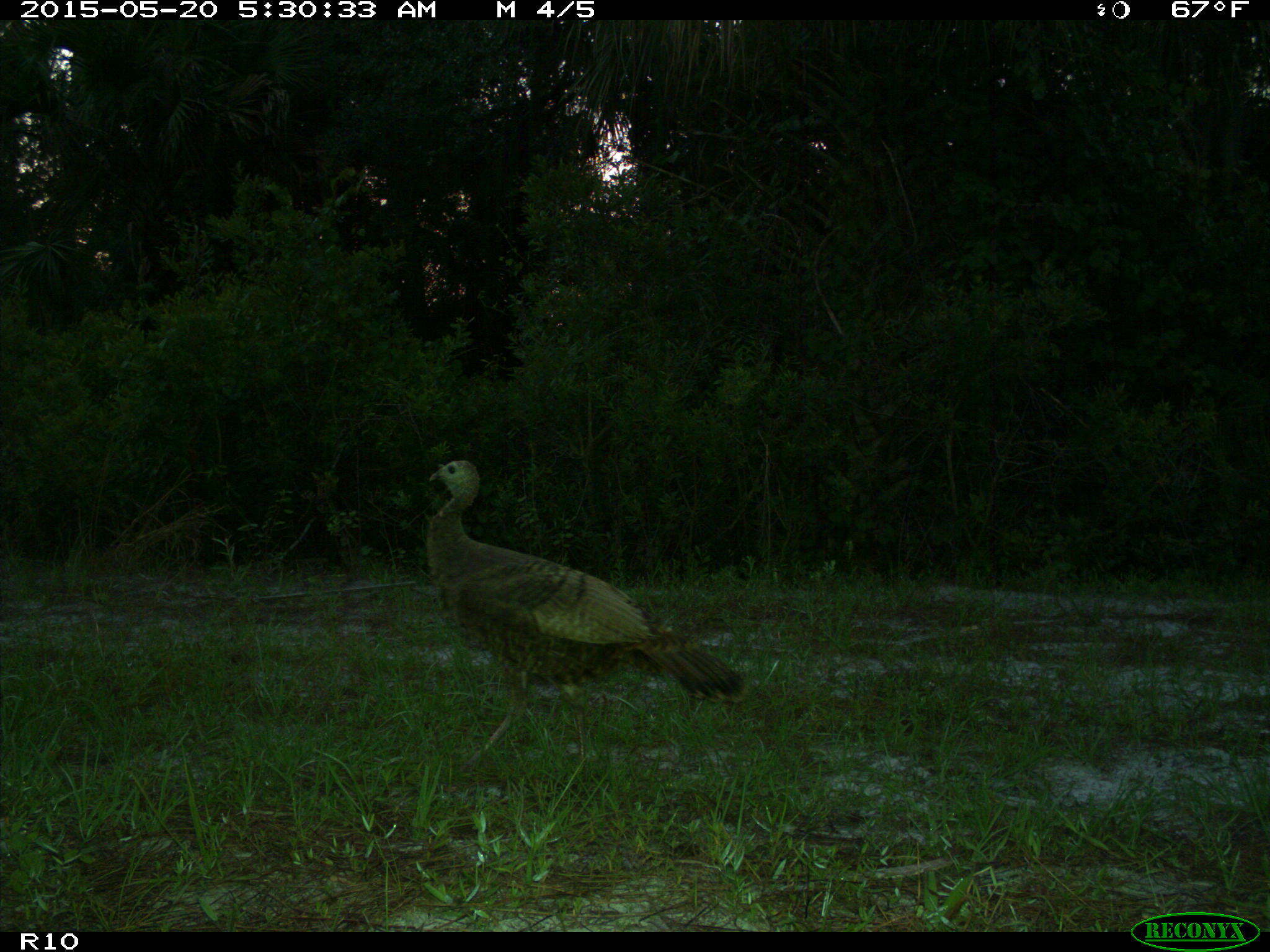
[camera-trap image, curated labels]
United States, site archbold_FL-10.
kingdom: Animalia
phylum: Chordata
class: Aves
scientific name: Aves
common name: birds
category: unidentified bird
Unidentified bird (birds) (Aves).